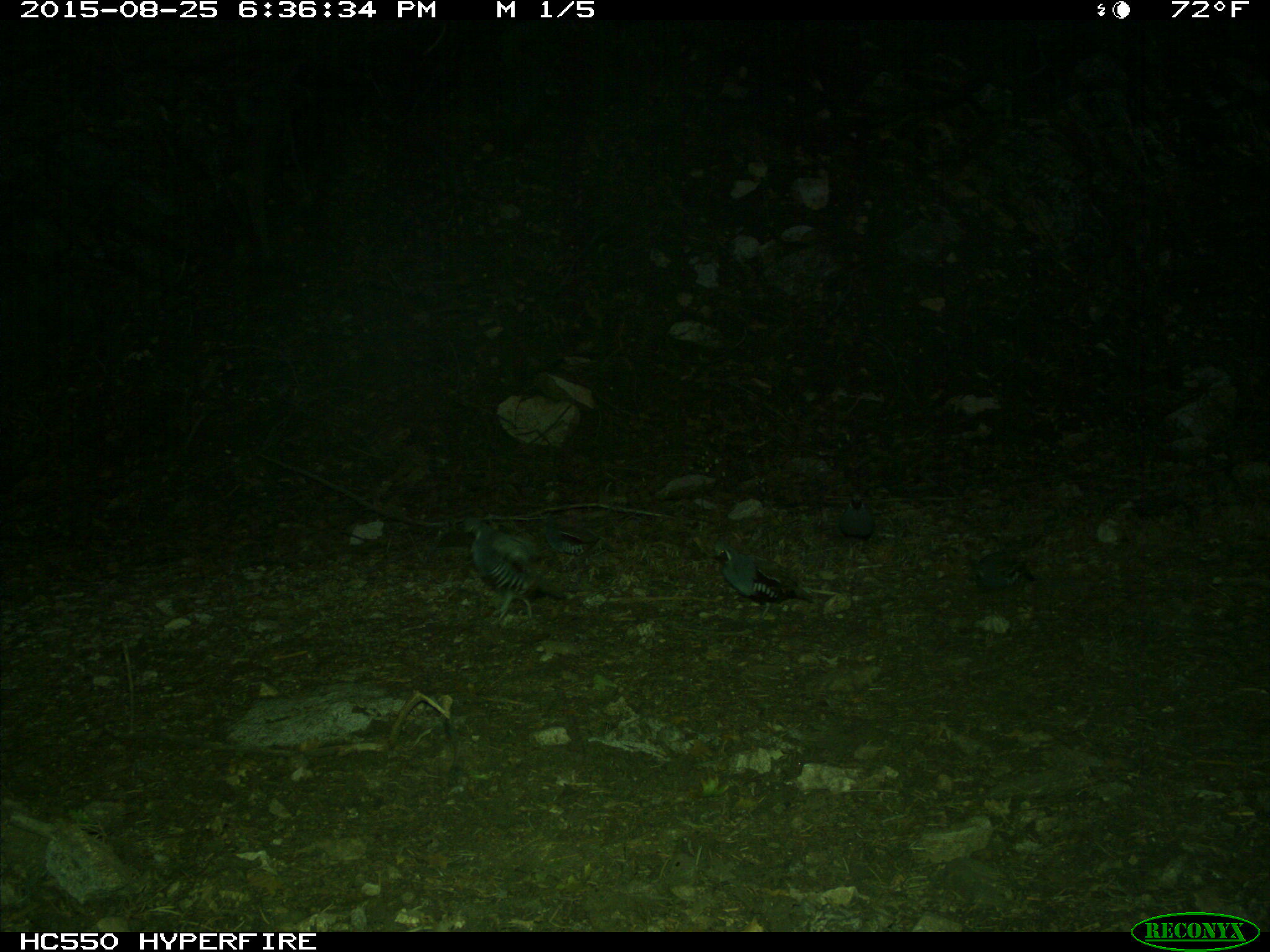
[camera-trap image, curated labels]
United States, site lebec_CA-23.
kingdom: Animalia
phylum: Chordata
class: Aves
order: Galliformes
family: Odontophoridae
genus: Callipepla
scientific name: Callipepla californica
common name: california quail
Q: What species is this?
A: Callipepla californica (california quail).